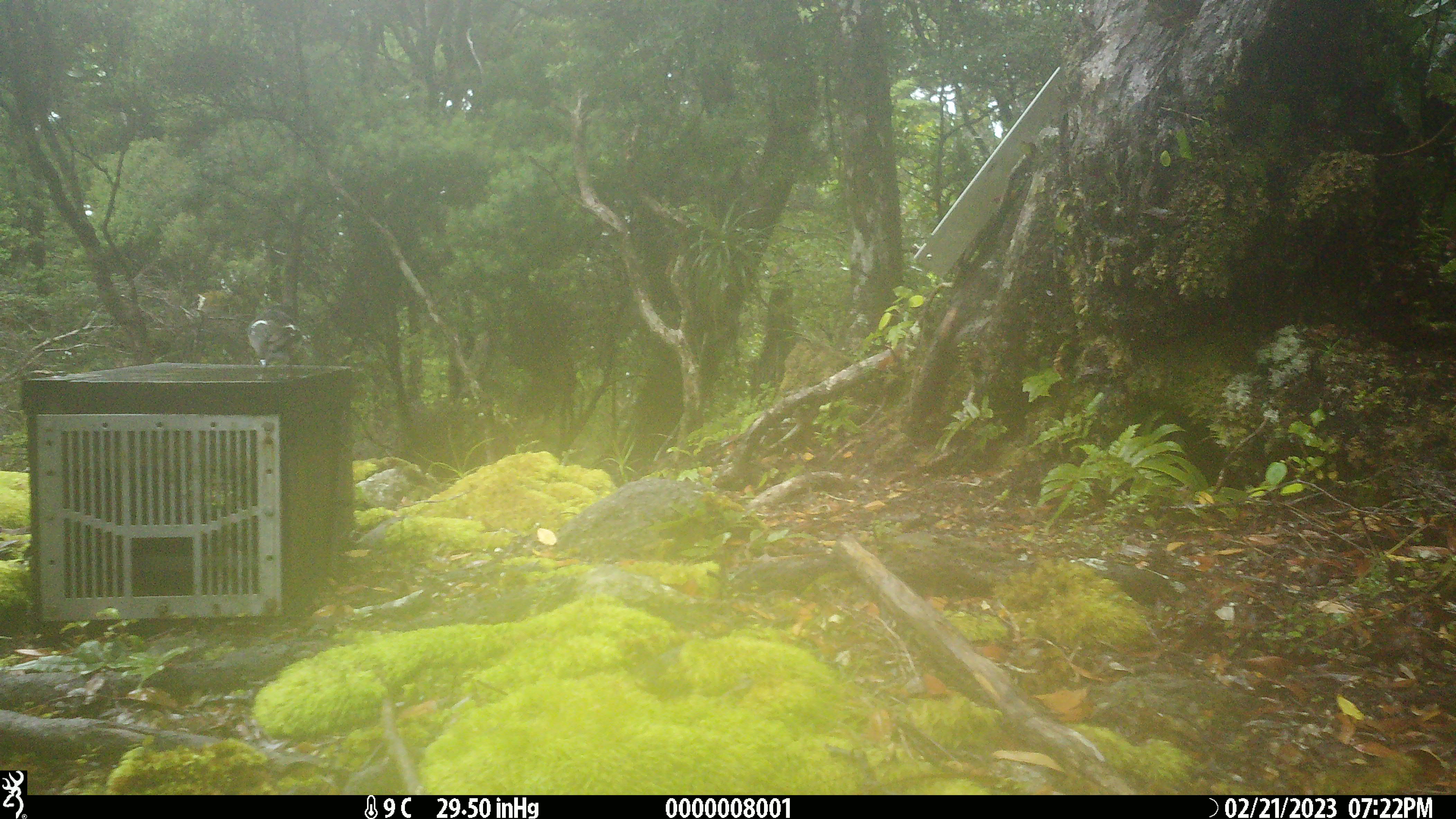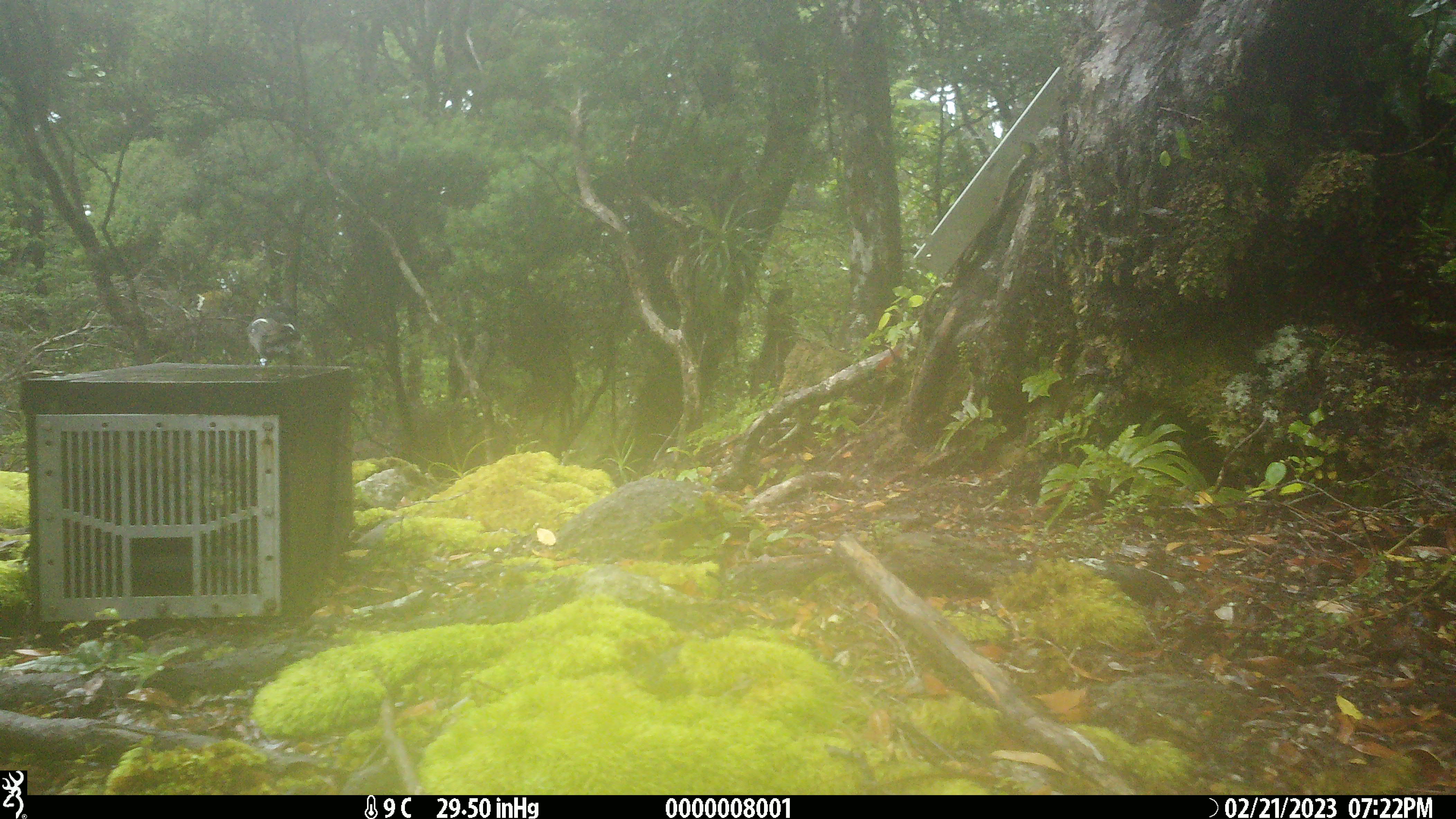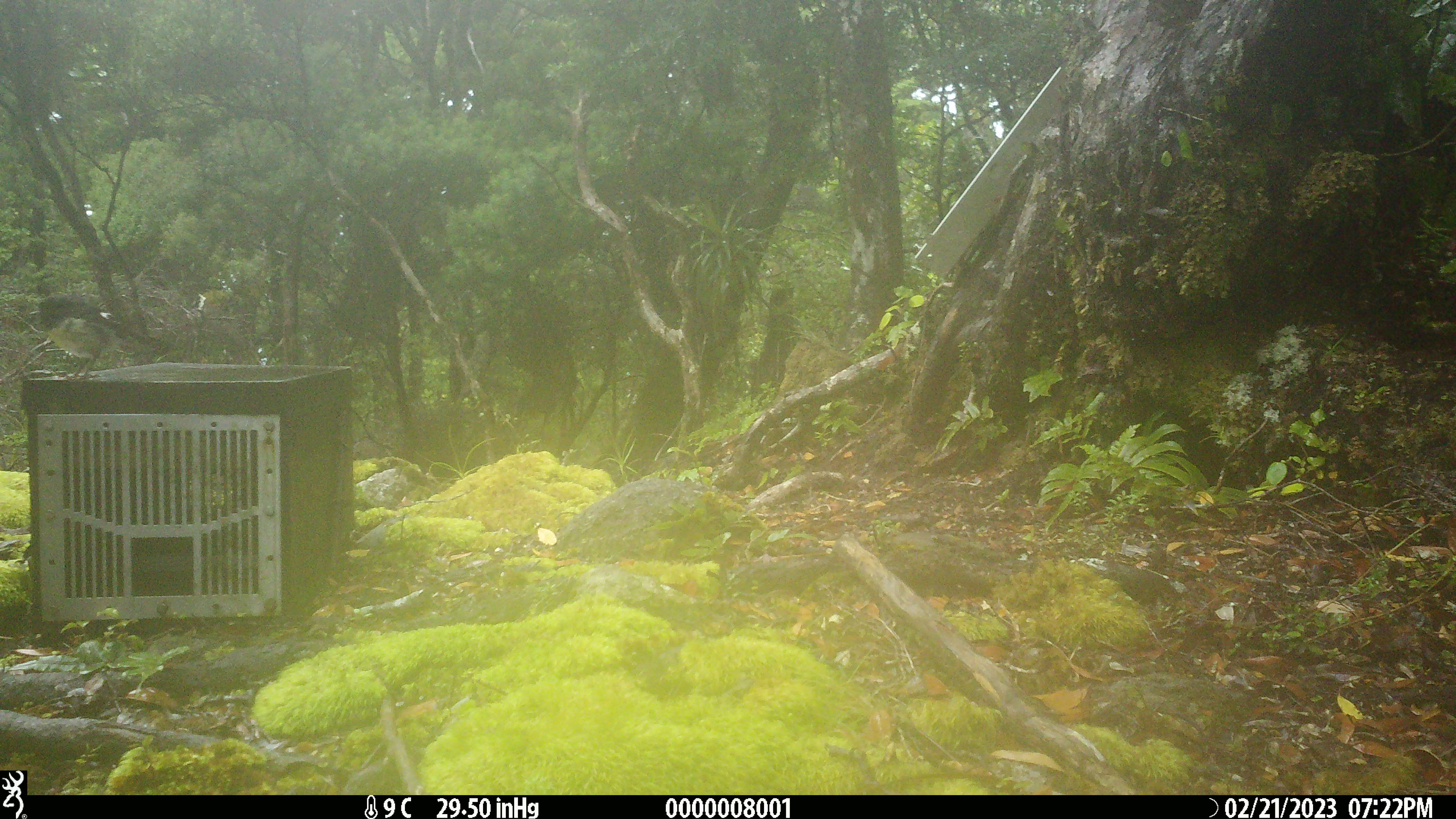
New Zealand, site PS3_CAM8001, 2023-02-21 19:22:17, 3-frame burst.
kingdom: Animalia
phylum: Chordata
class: Aves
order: Passeriformes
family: Petroicidae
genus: Petroica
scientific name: Petroica macrocephala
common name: tomtit